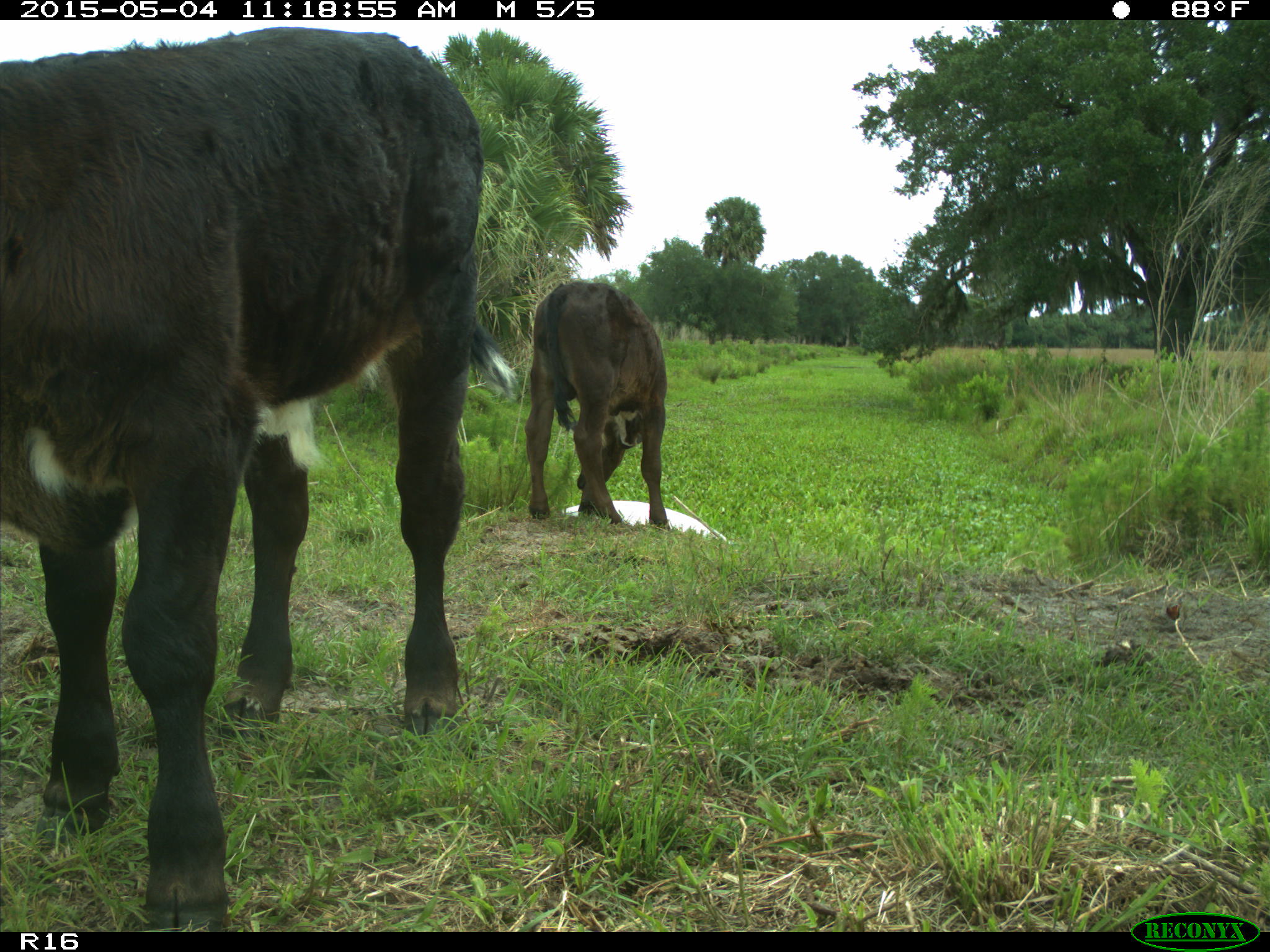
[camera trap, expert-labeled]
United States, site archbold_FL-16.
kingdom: Animalia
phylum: Chordata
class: Mammalia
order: Artiodactyla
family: Bovidae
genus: Bos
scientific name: Bos taurus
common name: domestic cow